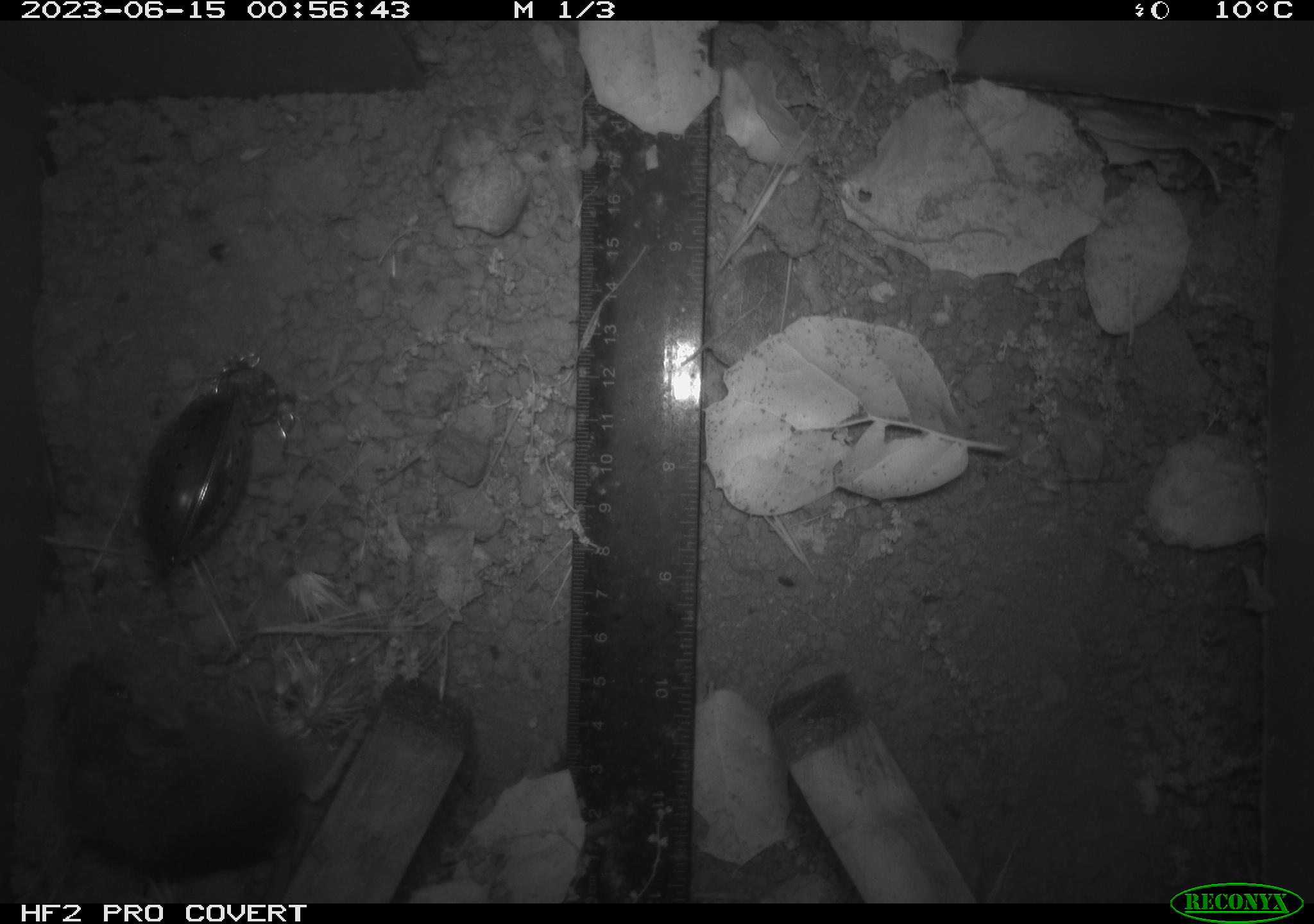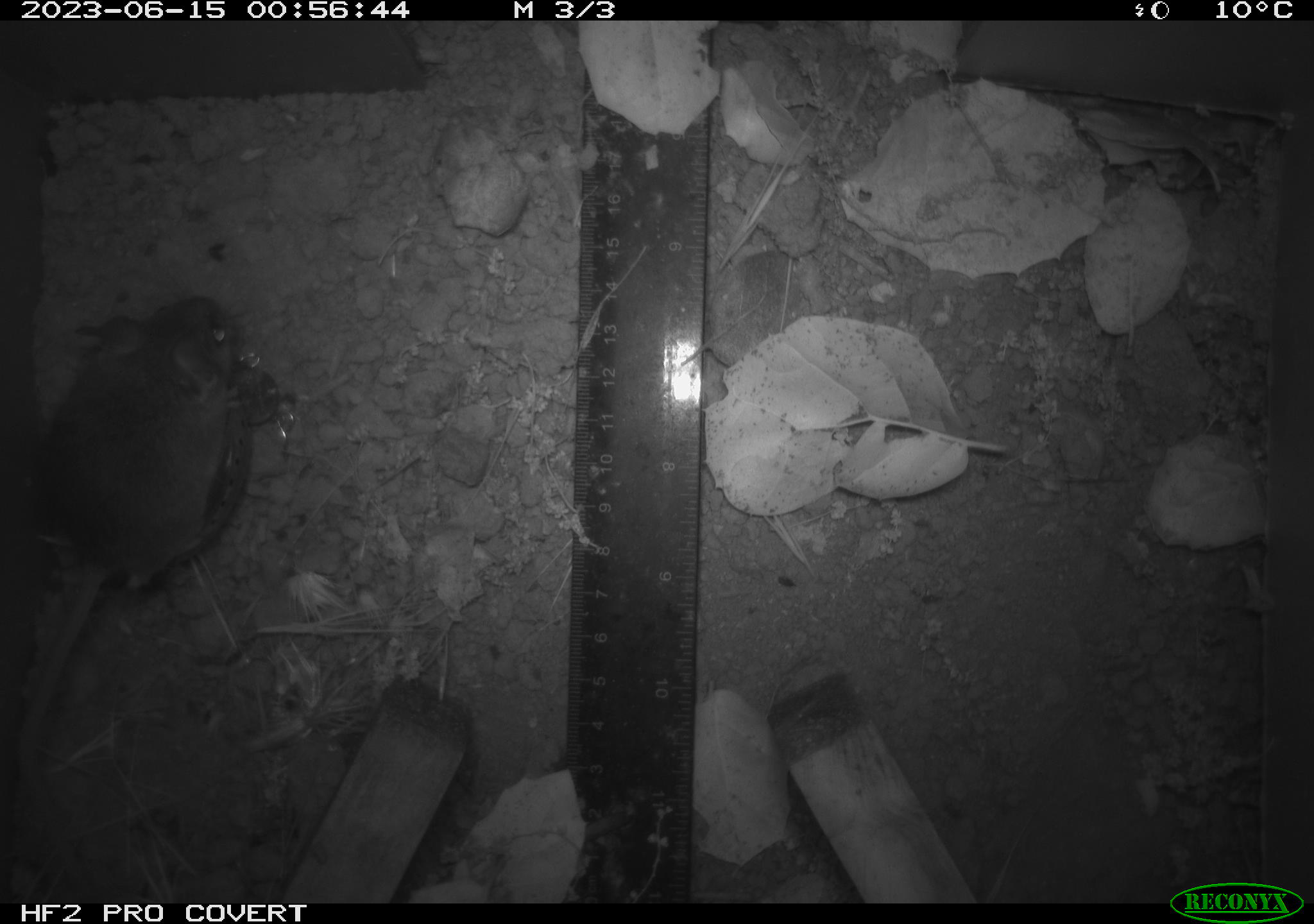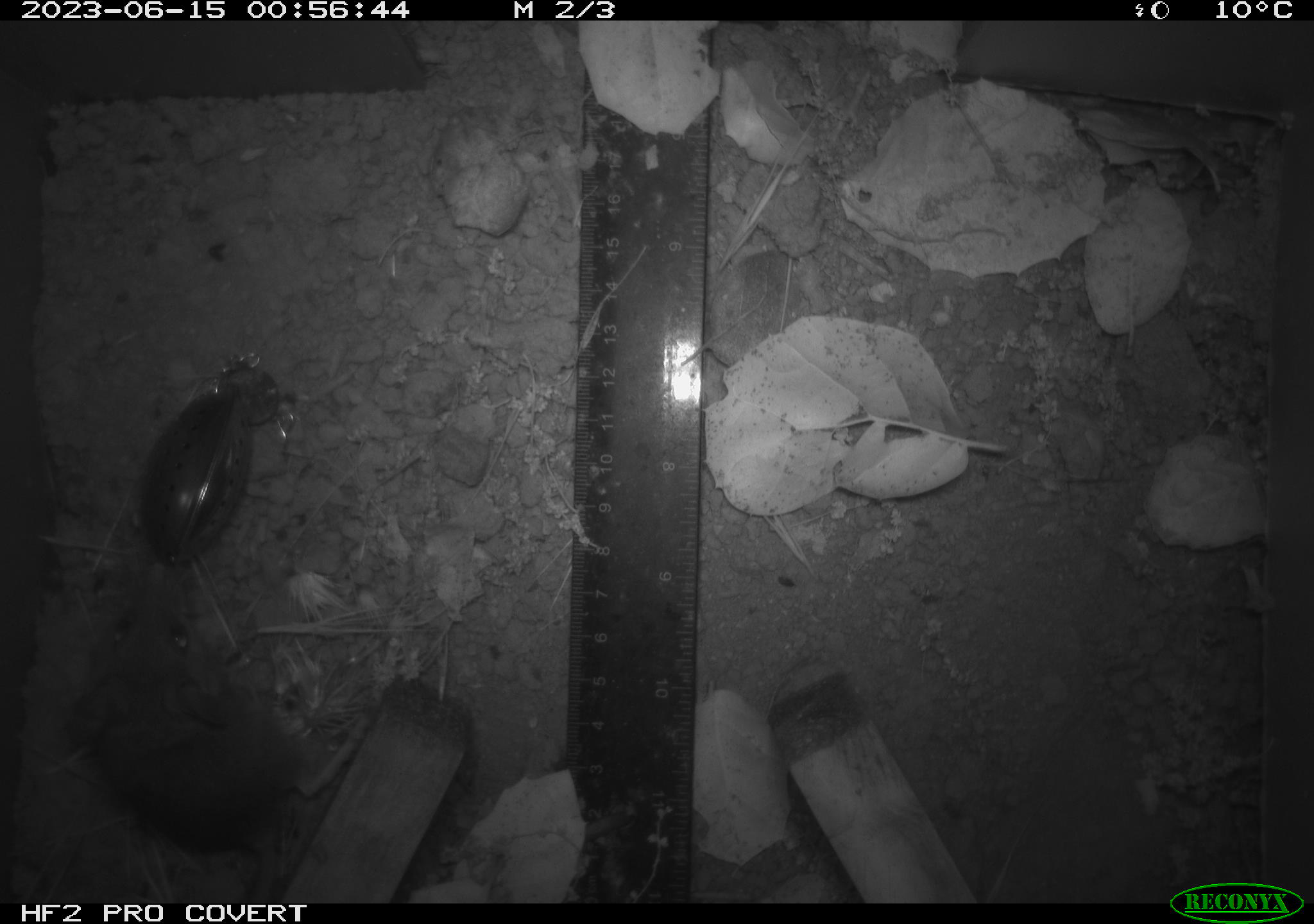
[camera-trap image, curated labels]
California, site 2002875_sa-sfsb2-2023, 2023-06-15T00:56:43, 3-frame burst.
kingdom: Animalia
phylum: Chordata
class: Mammalia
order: Rodentia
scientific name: Rodentia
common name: mouse species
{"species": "mouse species (Rodentia)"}